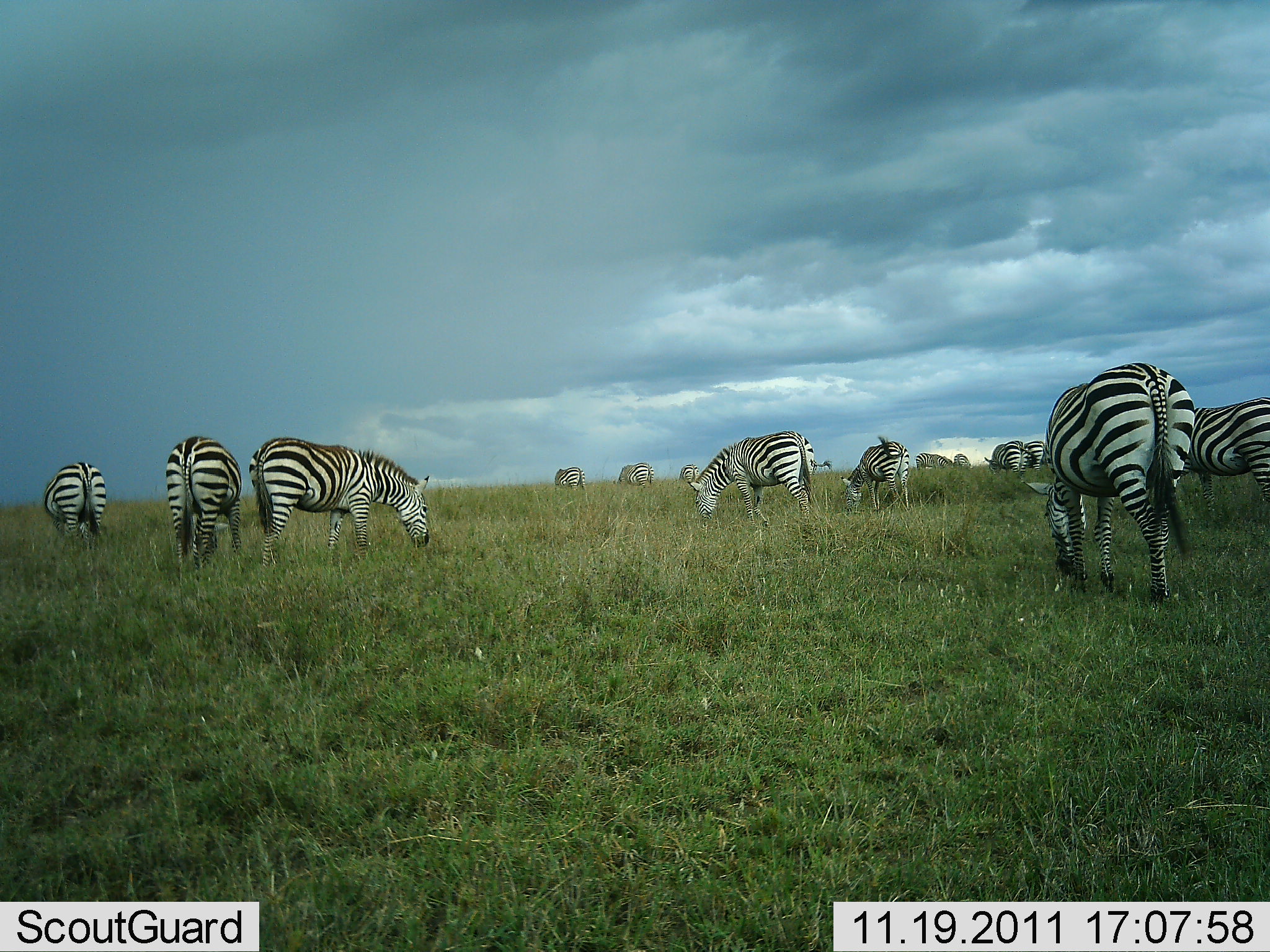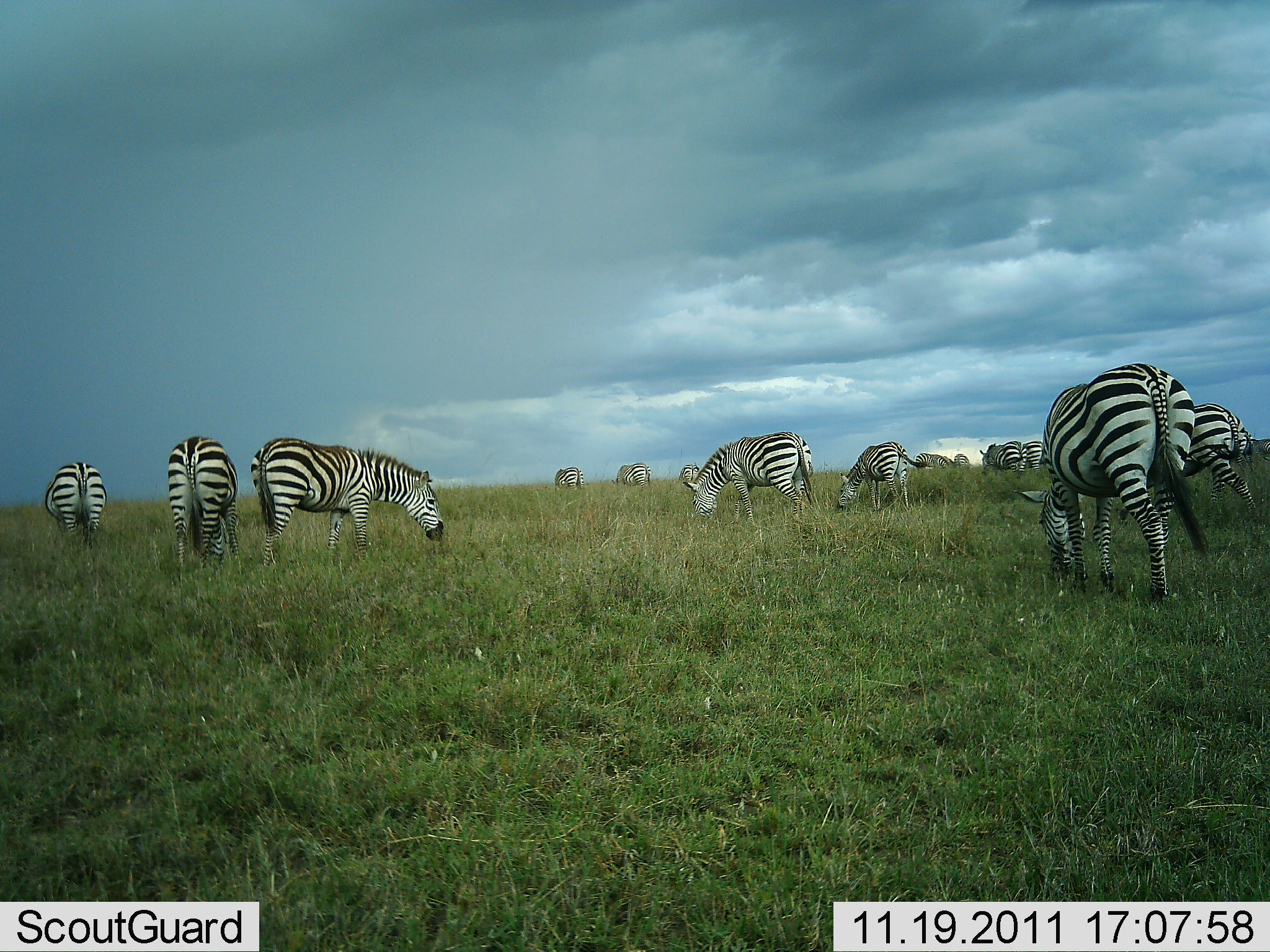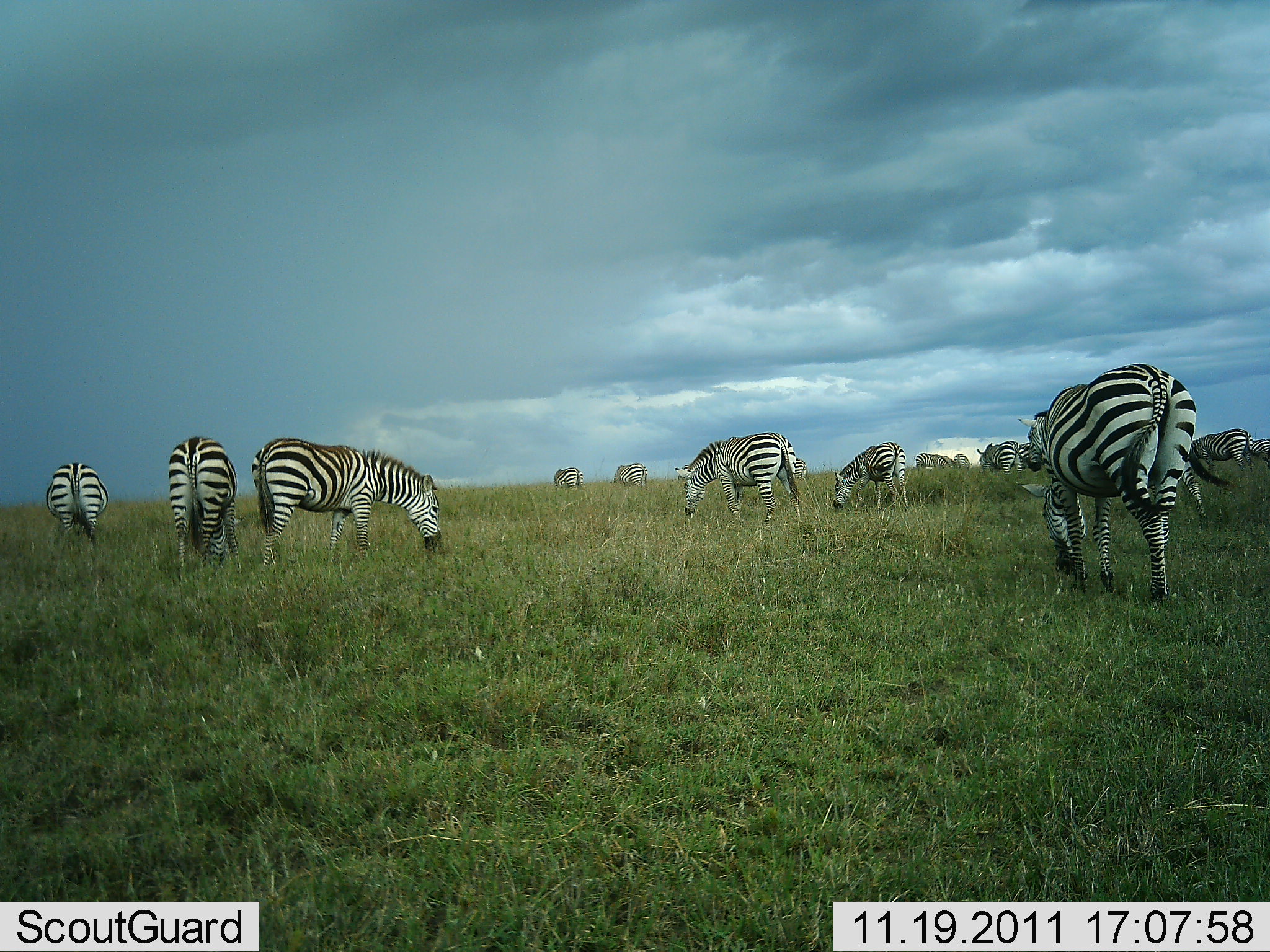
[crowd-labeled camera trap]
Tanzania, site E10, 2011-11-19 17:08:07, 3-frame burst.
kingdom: Animalia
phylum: Chordata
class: Mammalia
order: Perissodactyla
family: Equidae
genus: Equus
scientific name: Equus quagga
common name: plains zebra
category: zebra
Zebra (plains zebra) (Equus quagga), count 11-50. Behavior (volunteer vote fractions): standing 23%, resting 0%, moving 15%, interacting 0%. Young present (vote fraction): 0%. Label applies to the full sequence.